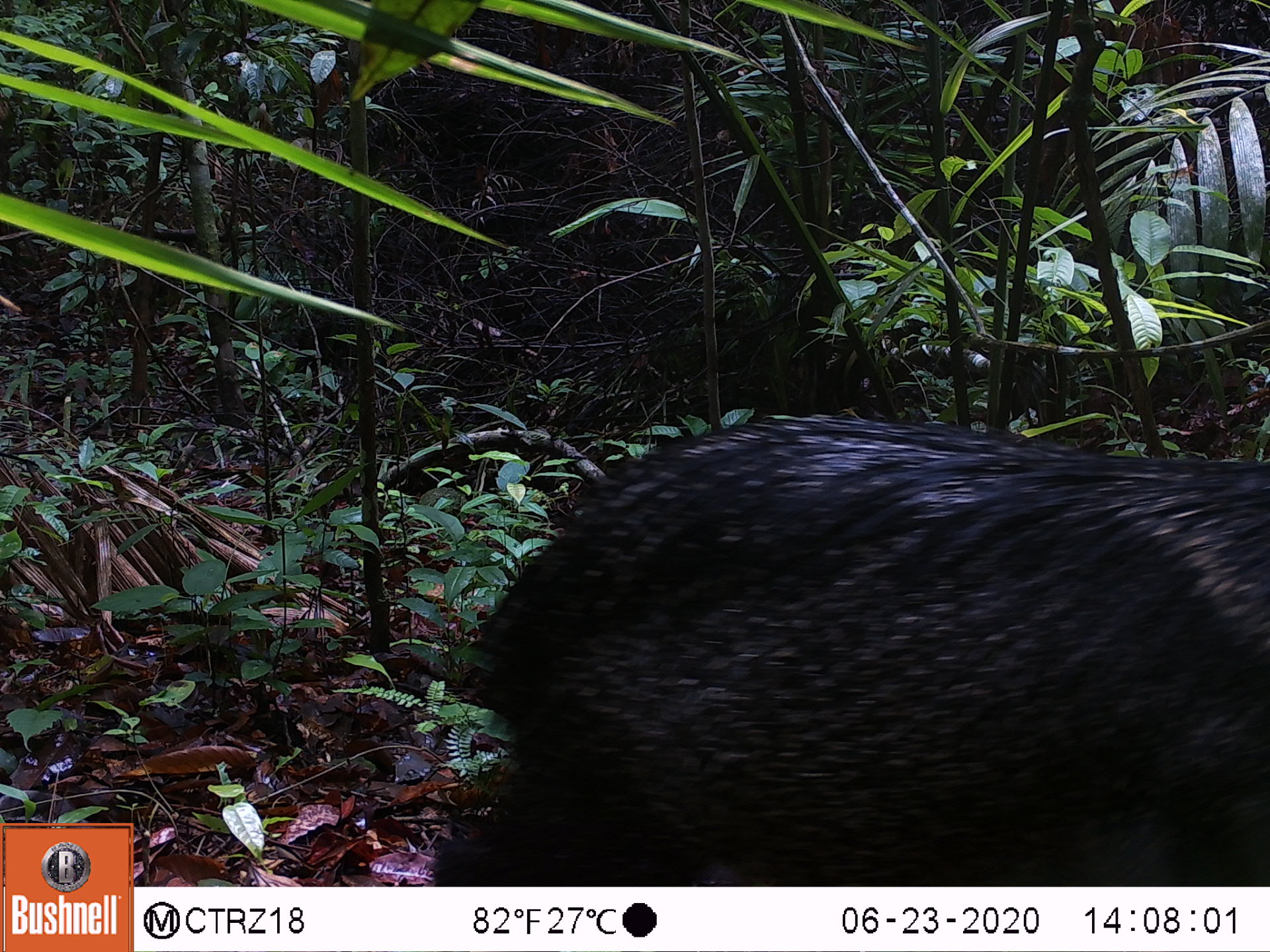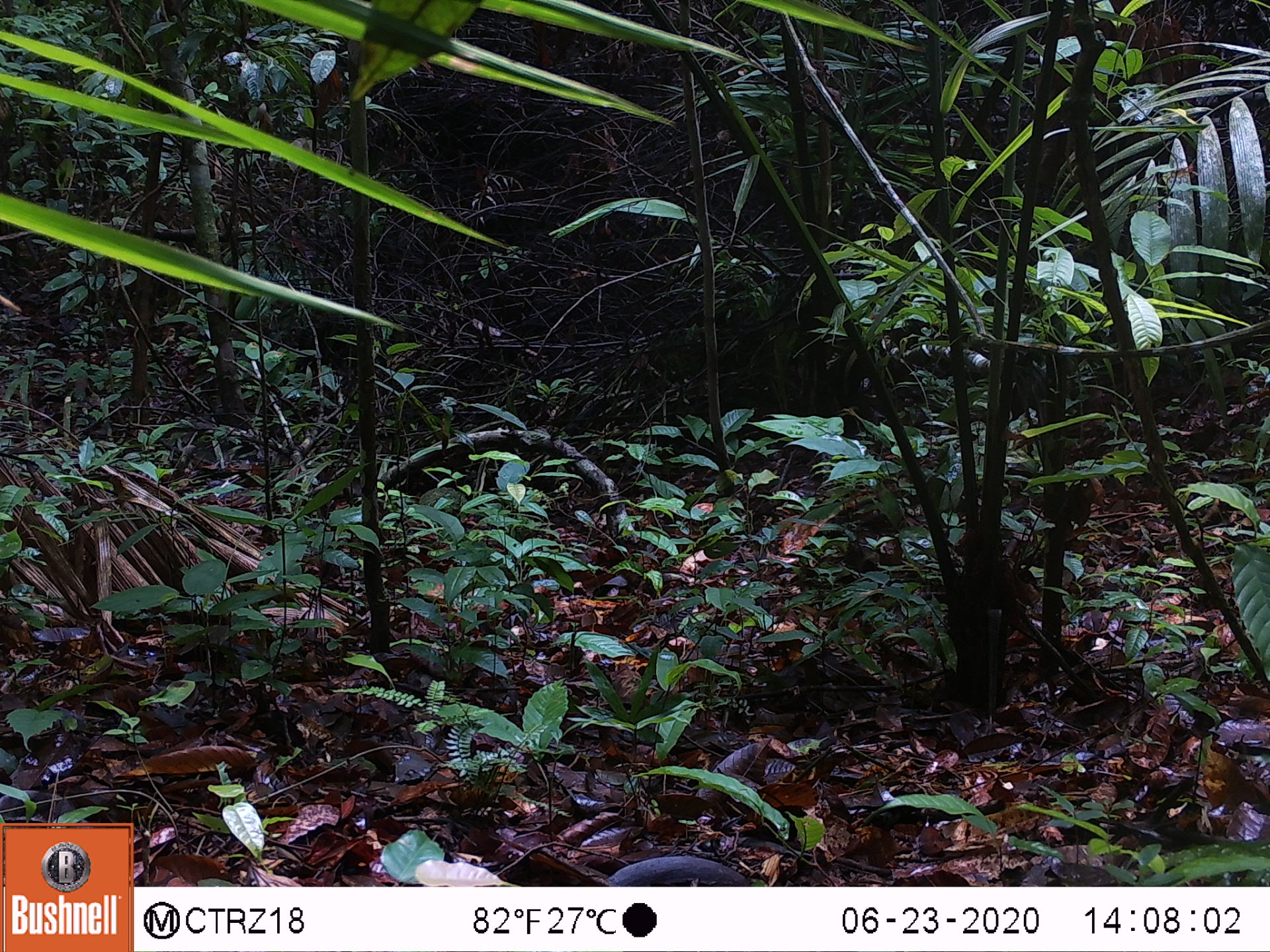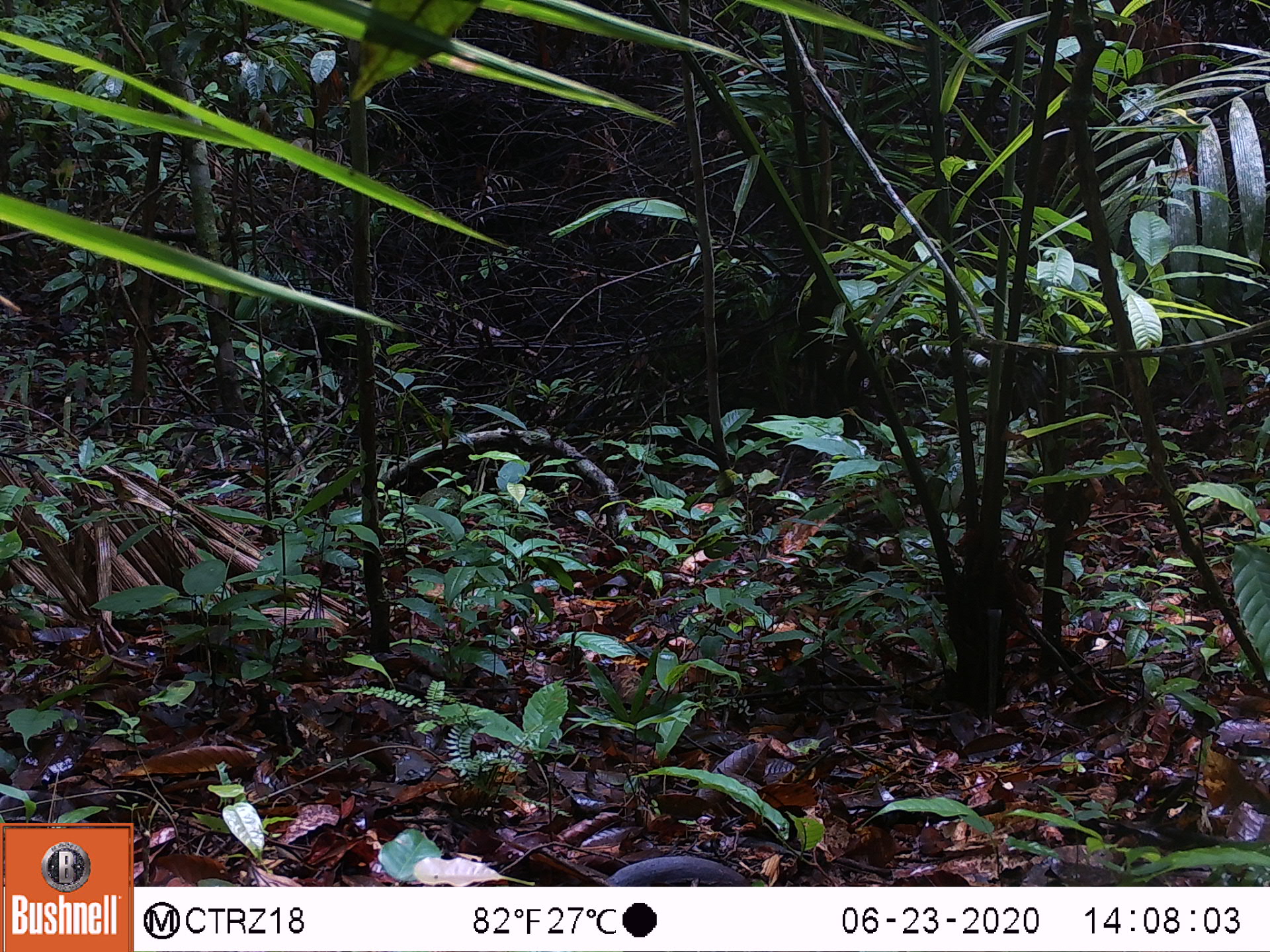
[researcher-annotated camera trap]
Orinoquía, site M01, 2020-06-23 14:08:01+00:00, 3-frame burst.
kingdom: Animalia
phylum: Chordata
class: Mammalia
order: Artiodactyla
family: Tayassuidae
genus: Pecari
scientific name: Pecari tajacu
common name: collared peccary